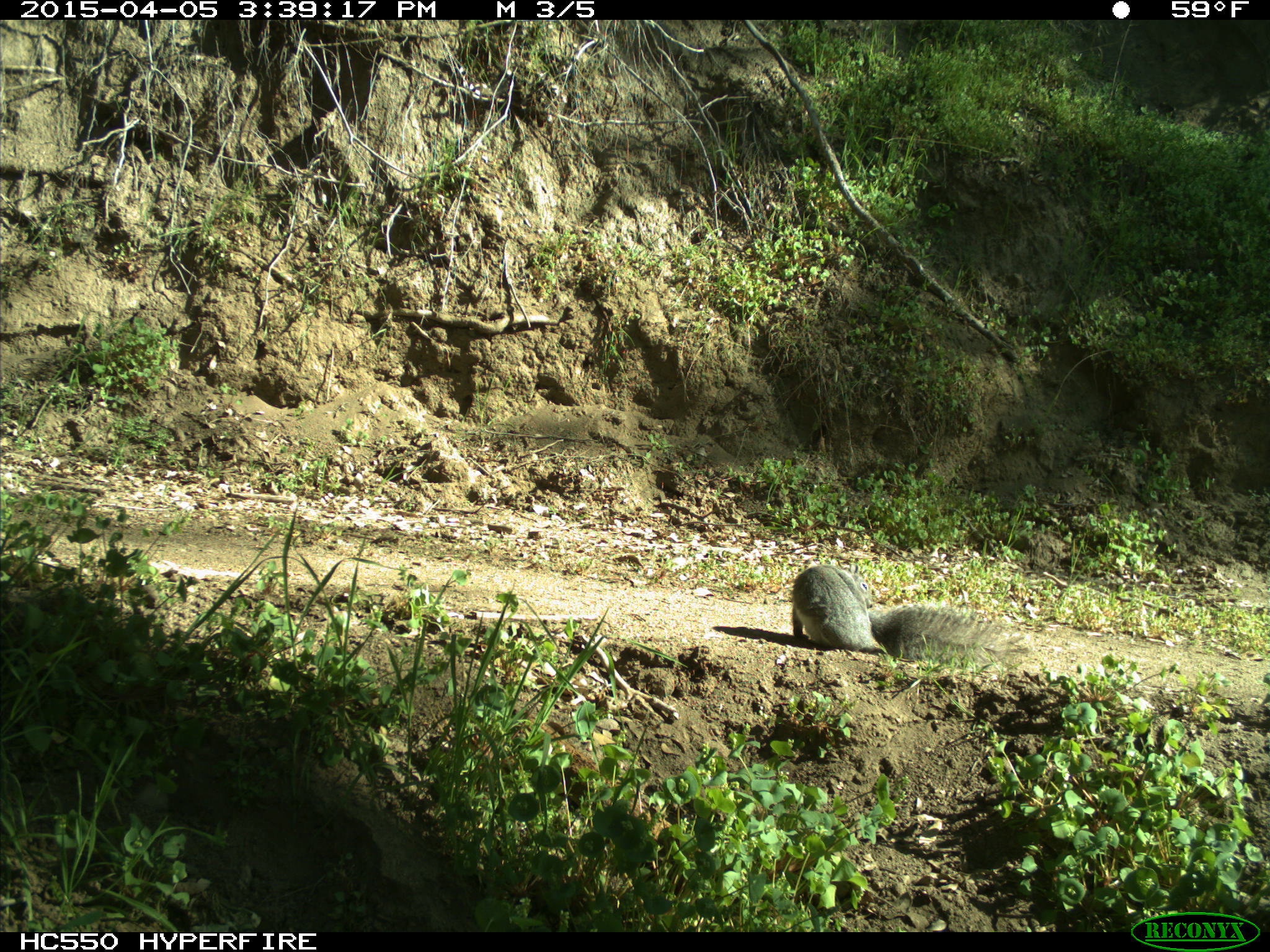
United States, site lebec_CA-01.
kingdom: Animalia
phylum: Chordata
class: Mammalia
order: Rodentia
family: Sciuridae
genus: Sciurus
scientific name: Sciurus carolinensis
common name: eastern gray squirrel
Sciurus carolinensis (eastern gray squirrel).